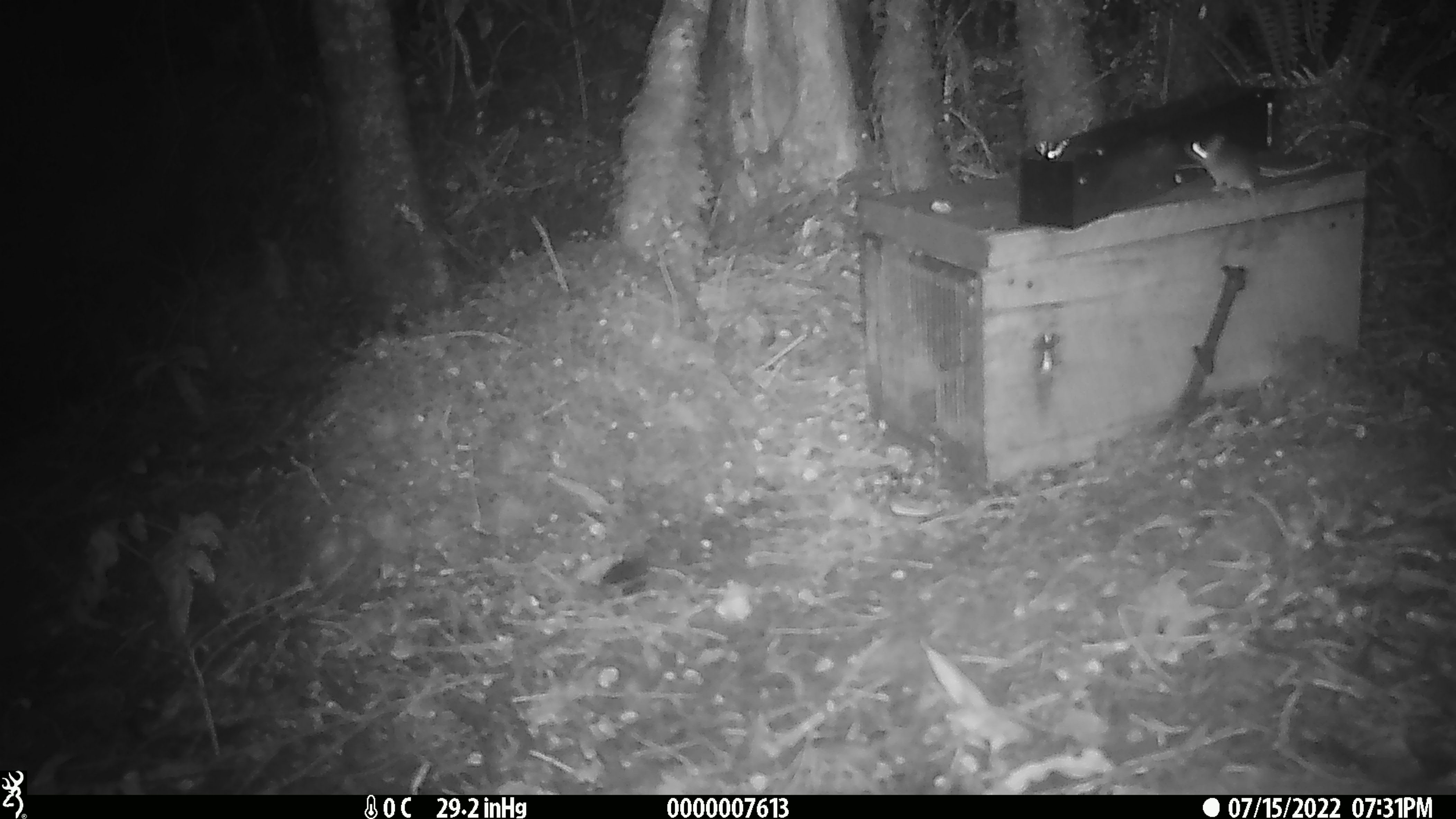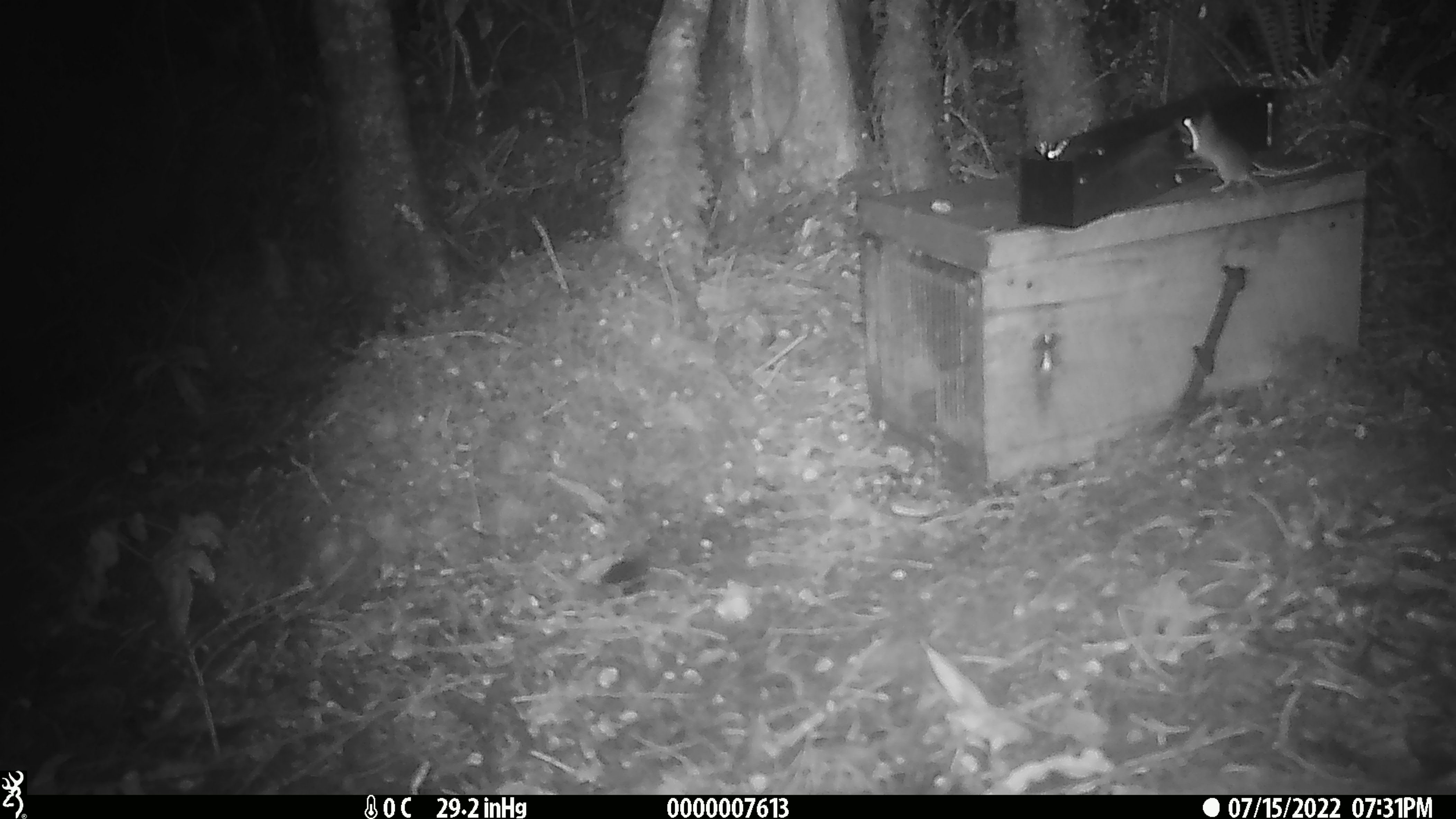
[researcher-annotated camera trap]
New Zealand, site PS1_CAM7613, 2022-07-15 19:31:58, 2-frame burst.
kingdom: Animalia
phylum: Chordata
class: Mammalia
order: Rodentia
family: Muridae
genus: Mus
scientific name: Mus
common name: mouse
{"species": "mouse (Mus)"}